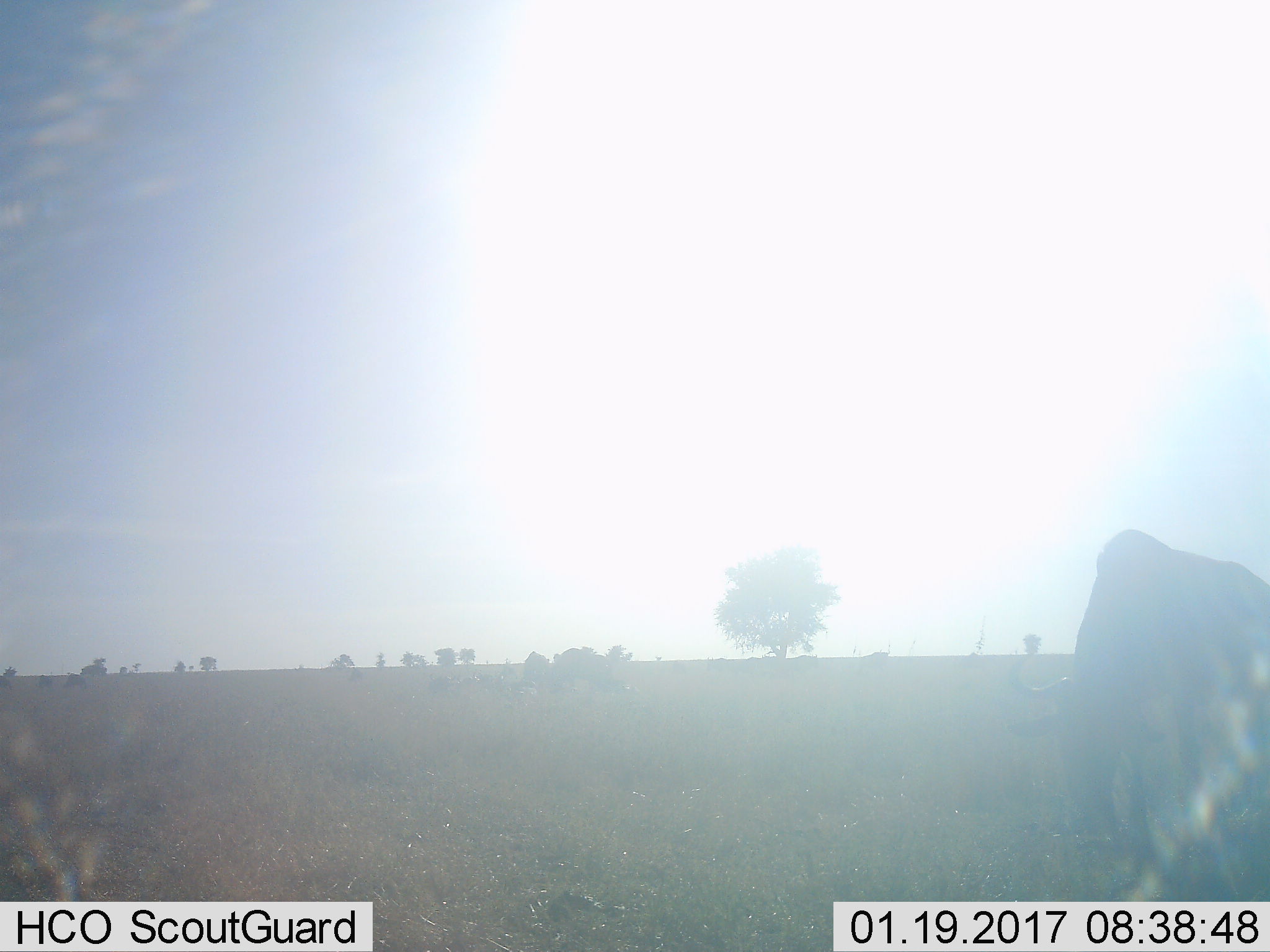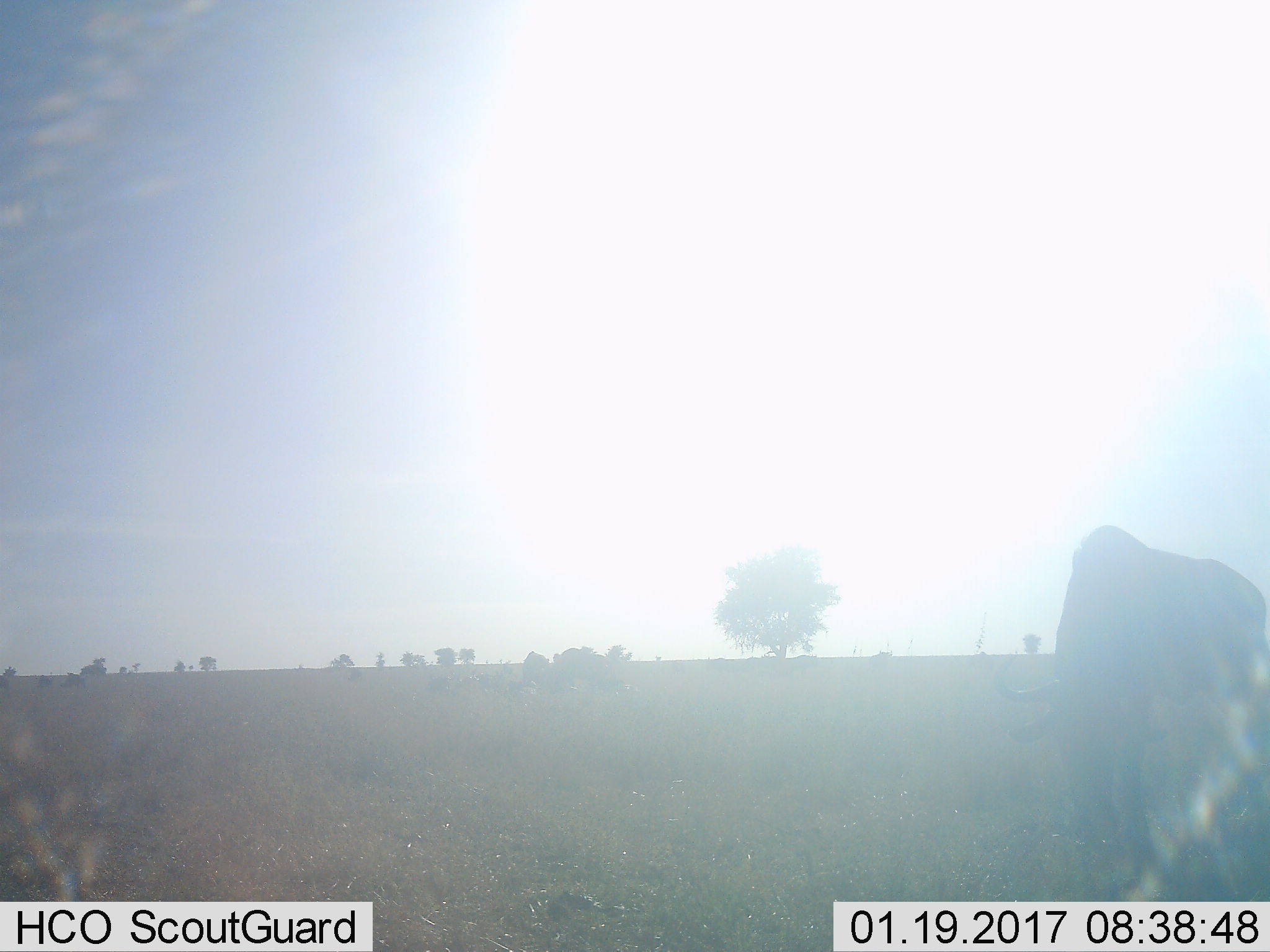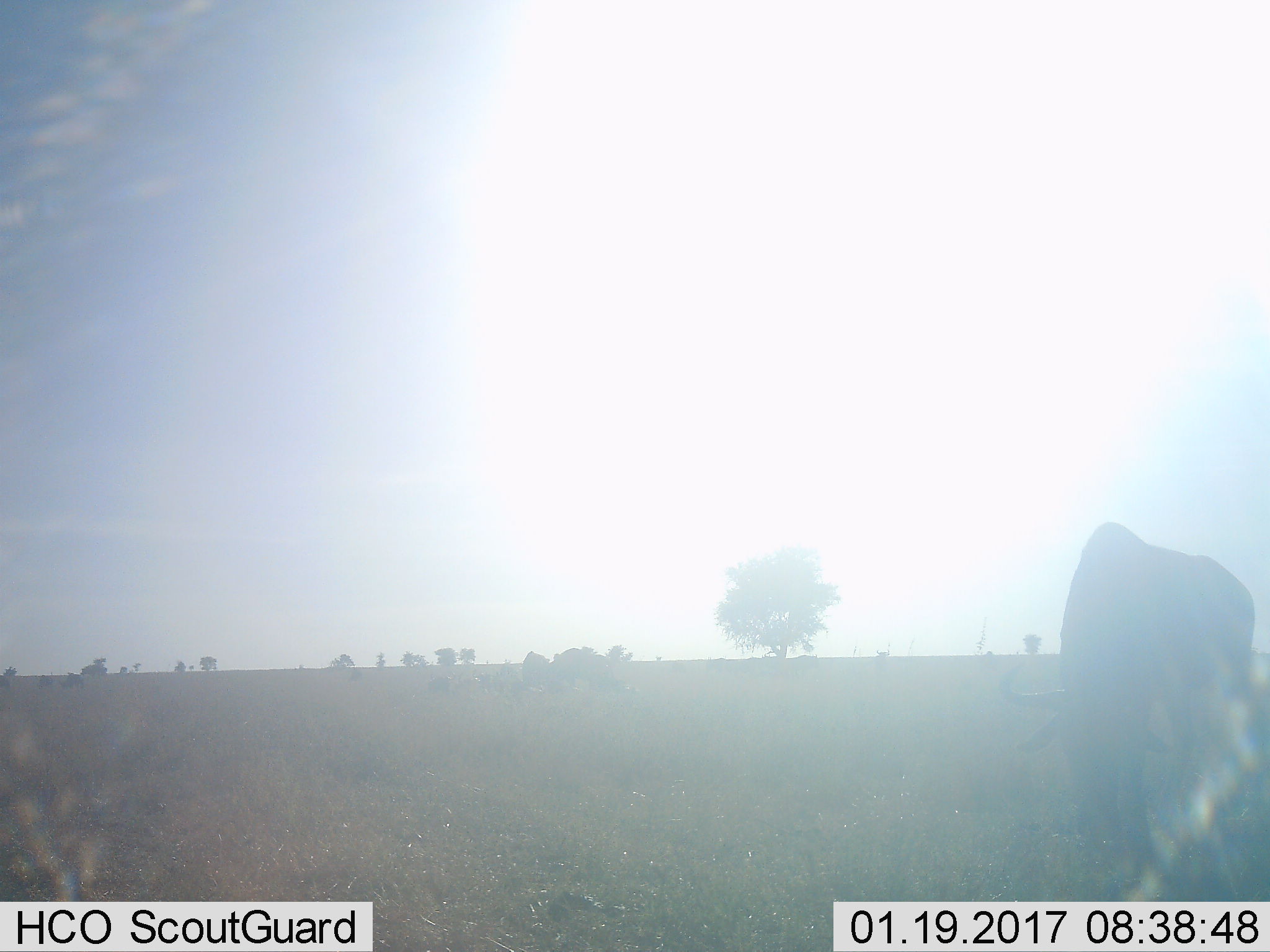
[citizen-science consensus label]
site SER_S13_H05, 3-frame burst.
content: unidentified animal